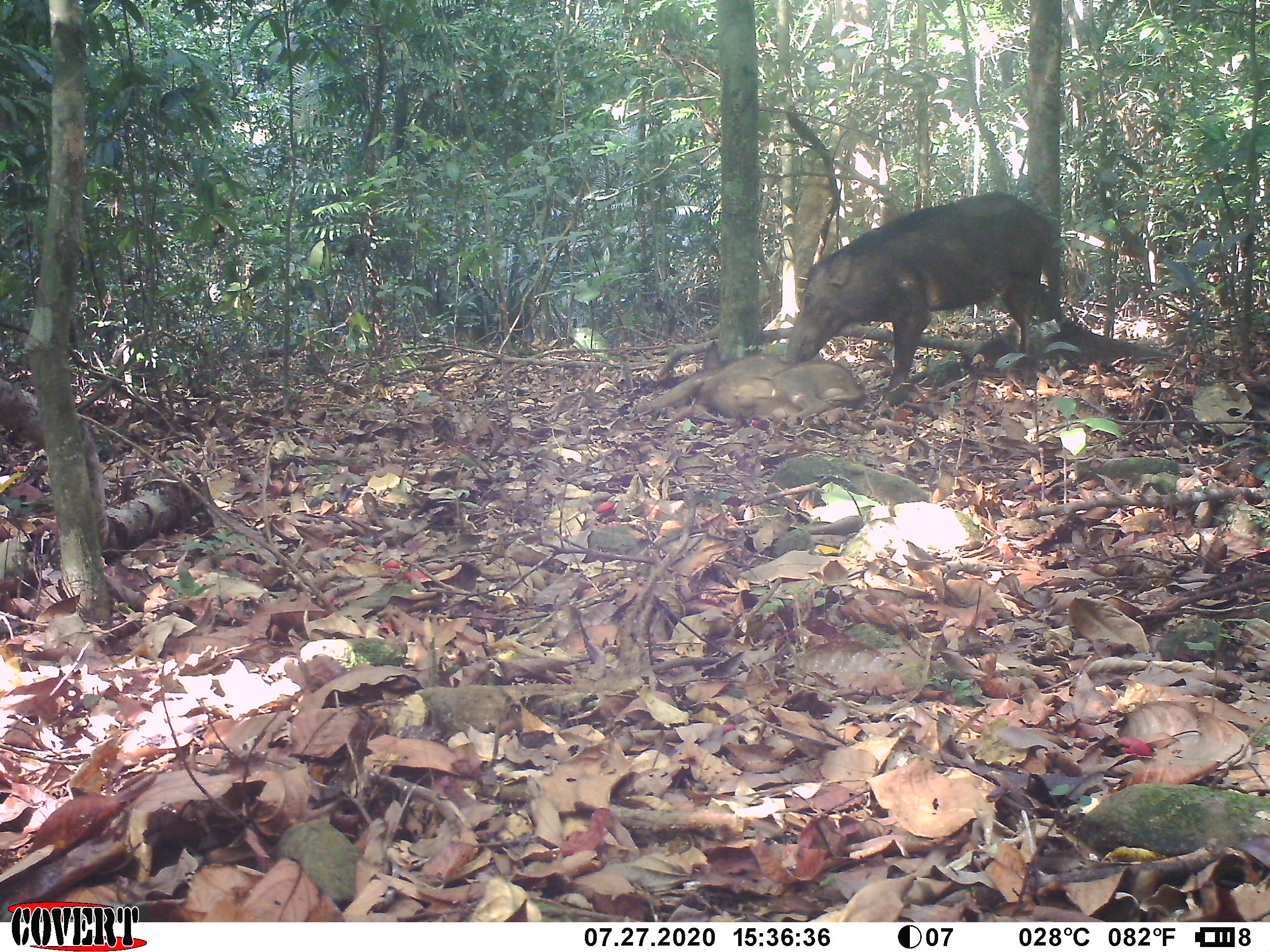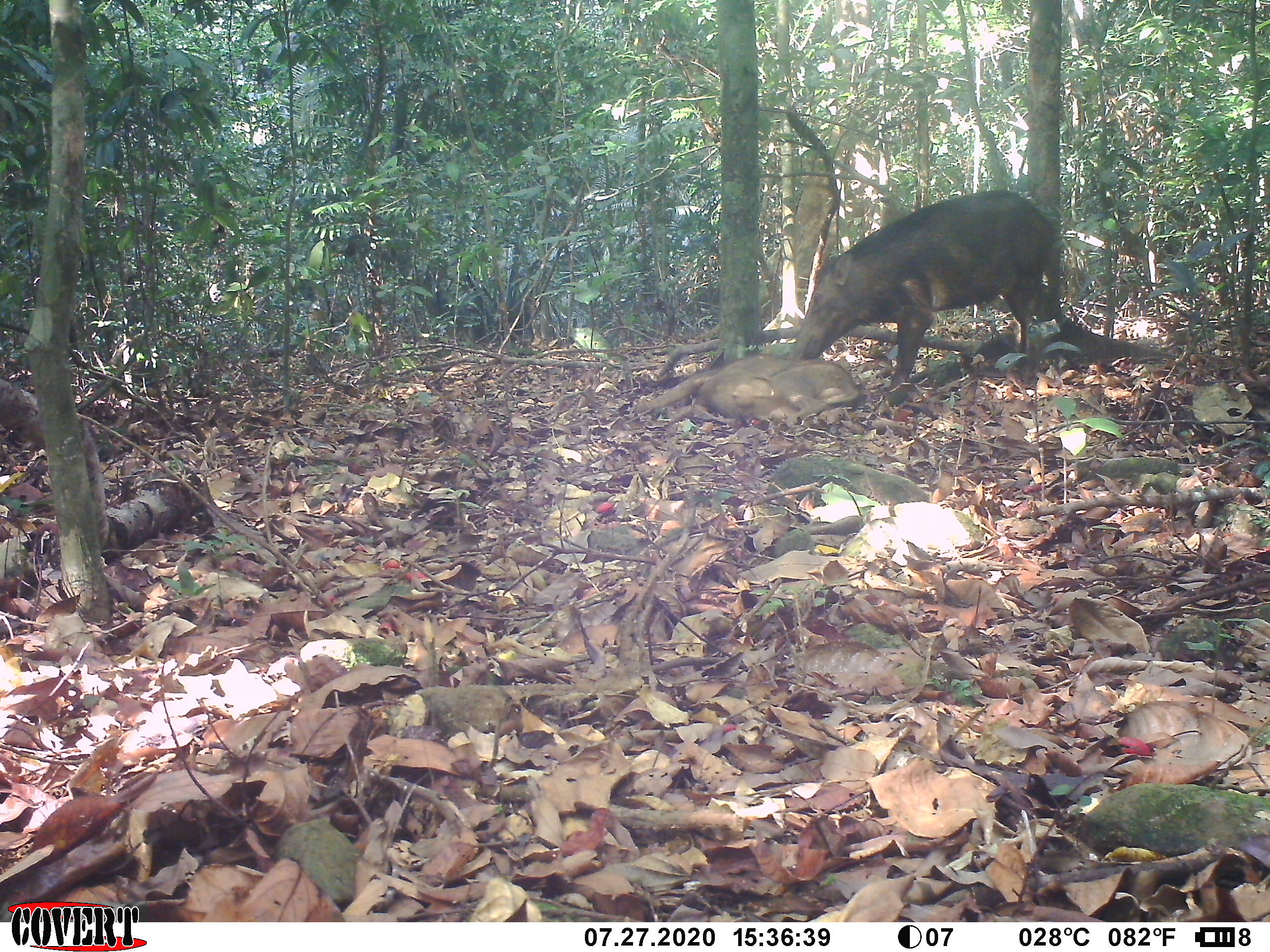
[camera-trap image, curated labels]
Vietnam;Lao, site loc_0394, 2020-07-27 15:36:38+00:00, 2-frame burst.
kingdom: Animalia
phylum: Chordata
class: Mammalia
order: Artiodactyla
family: Suidae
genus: Sus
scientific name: Sus scrofa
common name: eurasian wild pig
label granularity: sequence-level